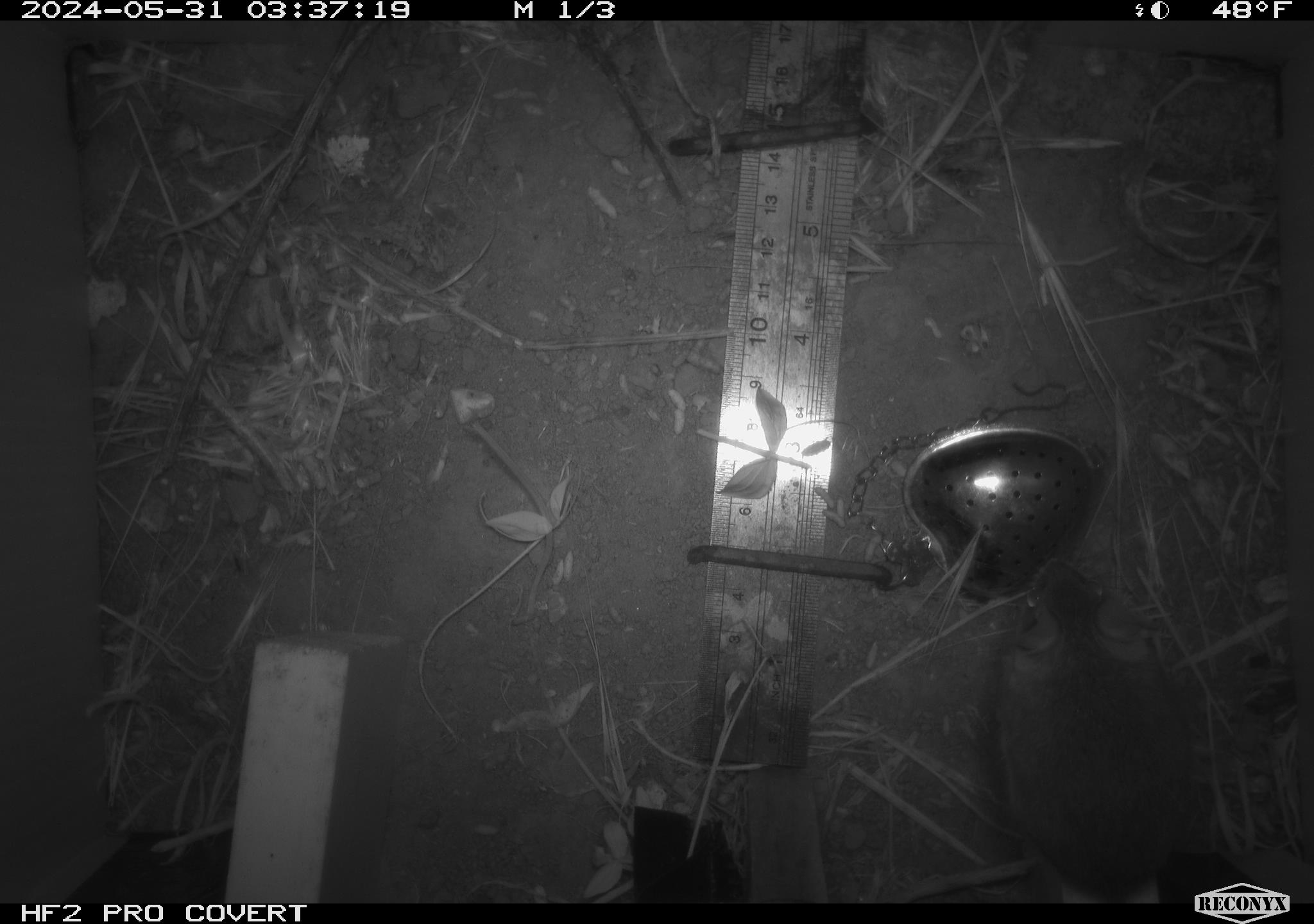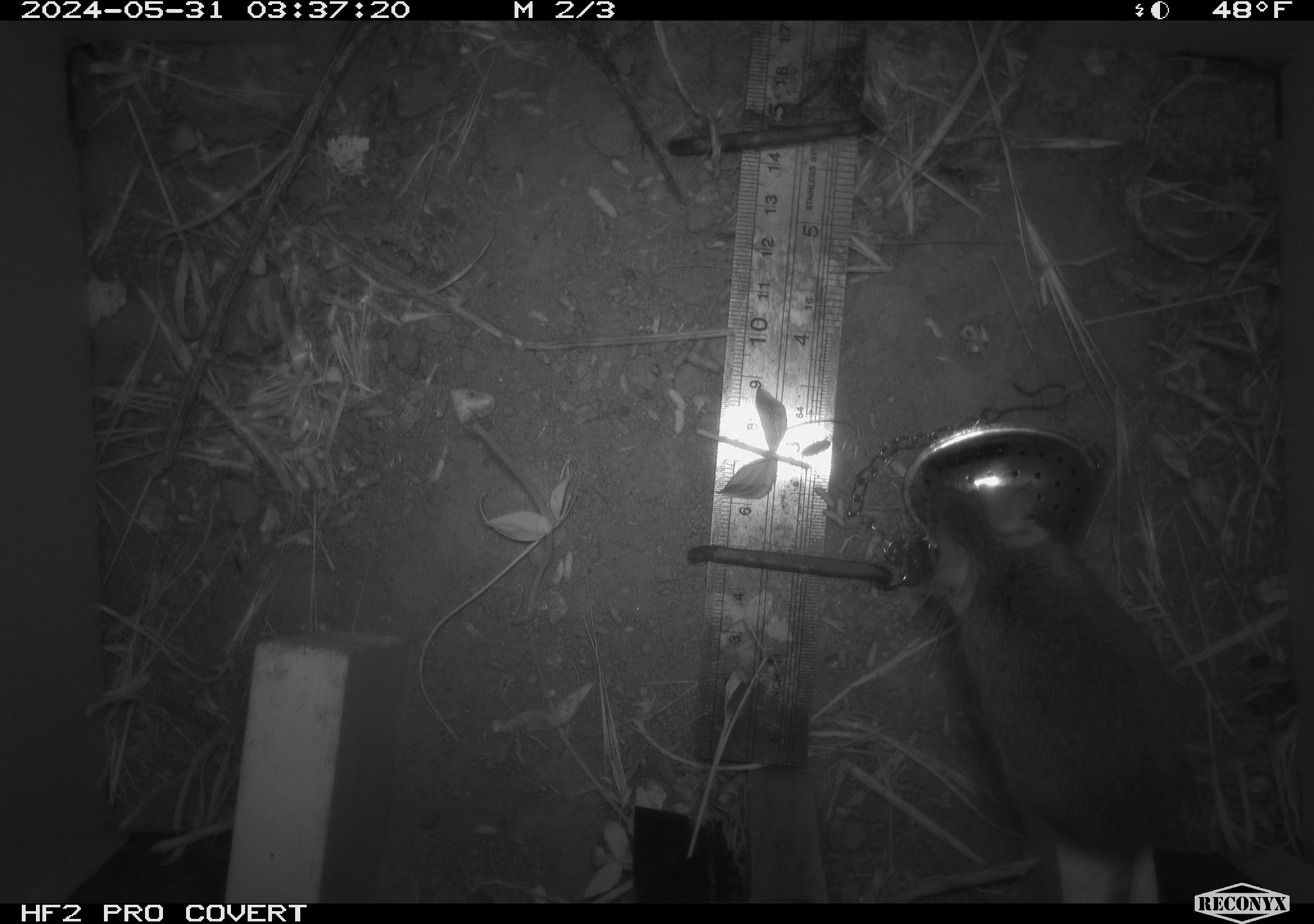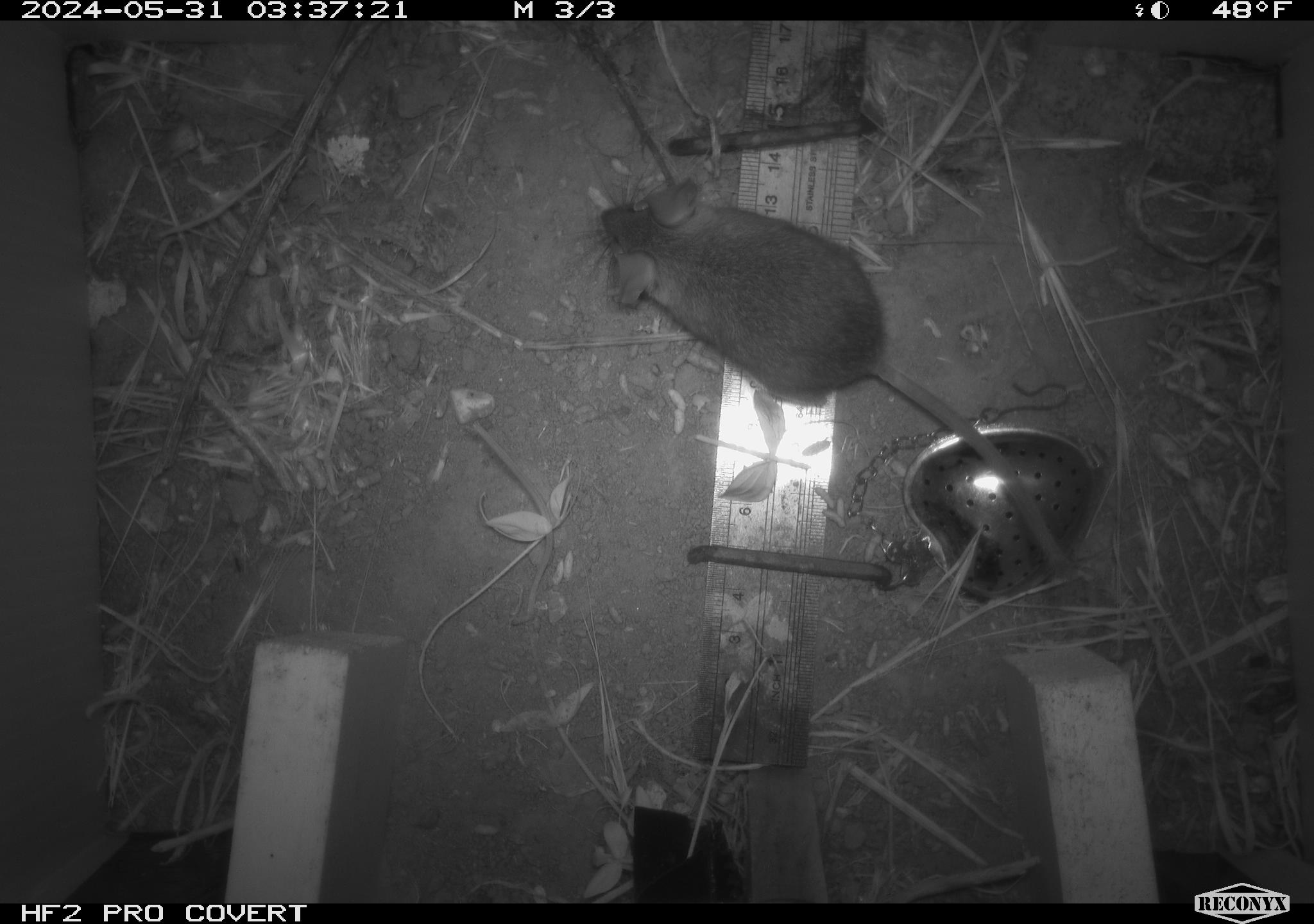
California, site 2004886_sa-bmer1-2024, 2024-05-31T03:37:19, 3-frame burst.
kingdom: Animalia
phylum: Chordata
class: Mammalia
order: Rodentia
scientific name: Rodentia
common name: mouse species